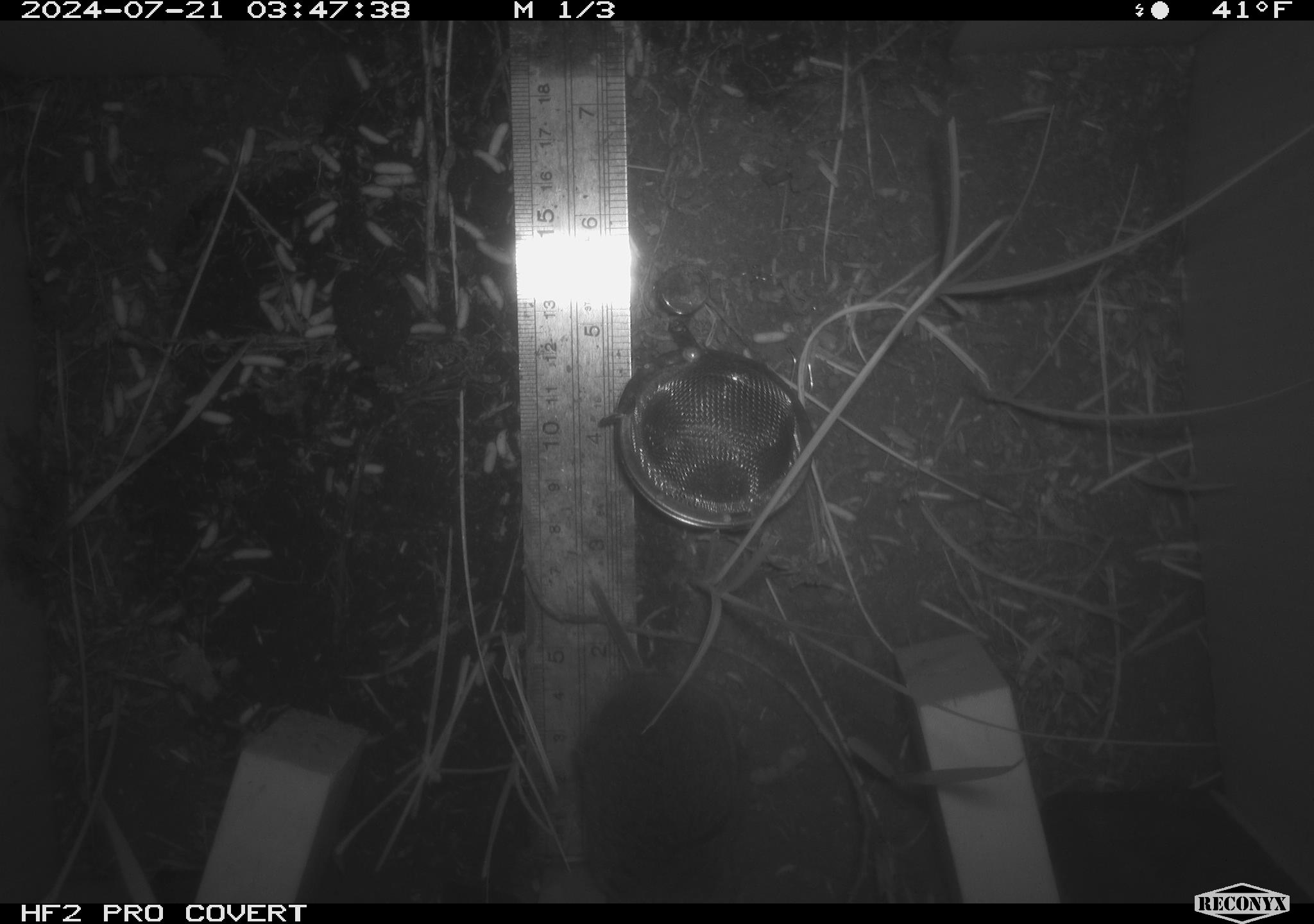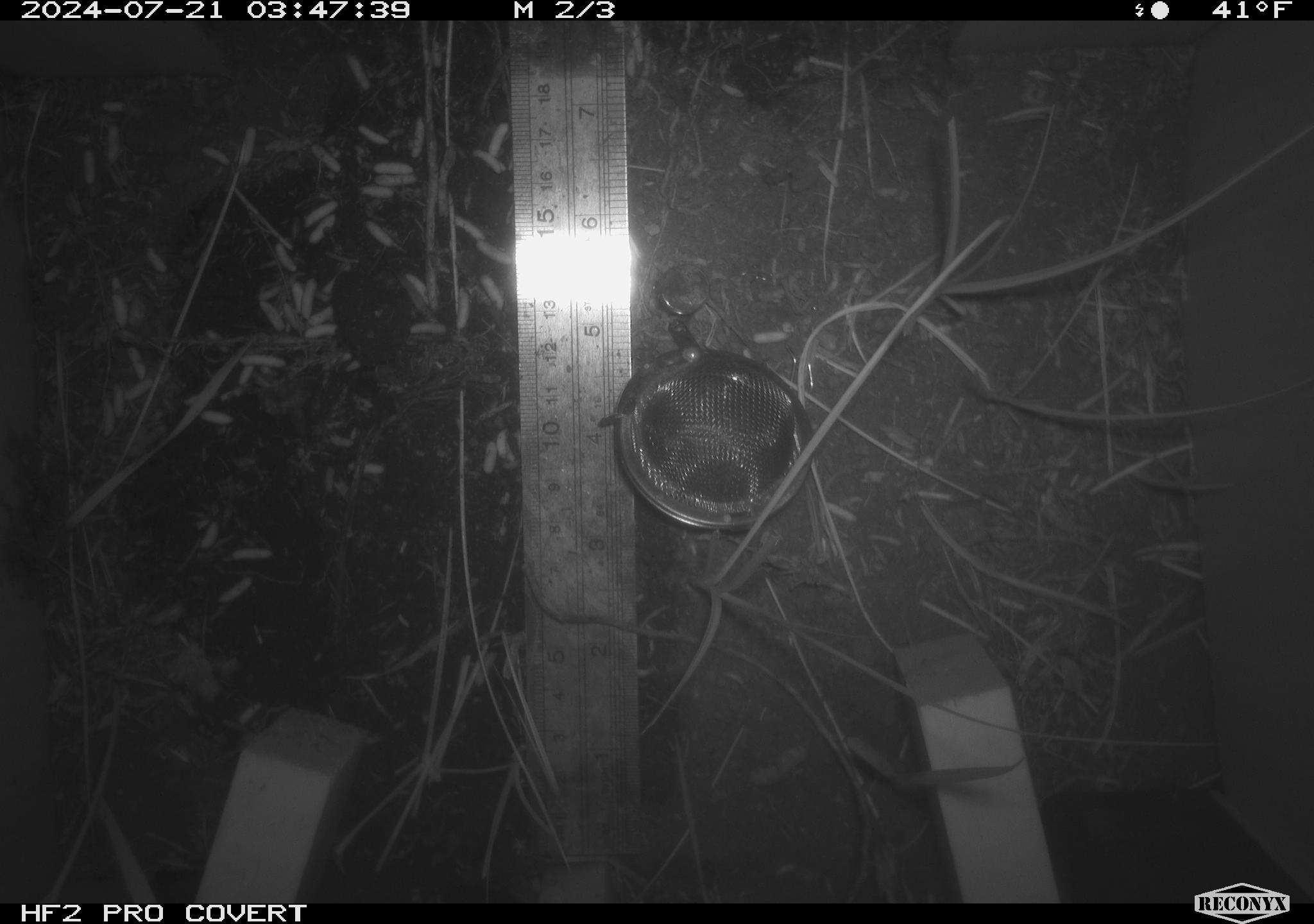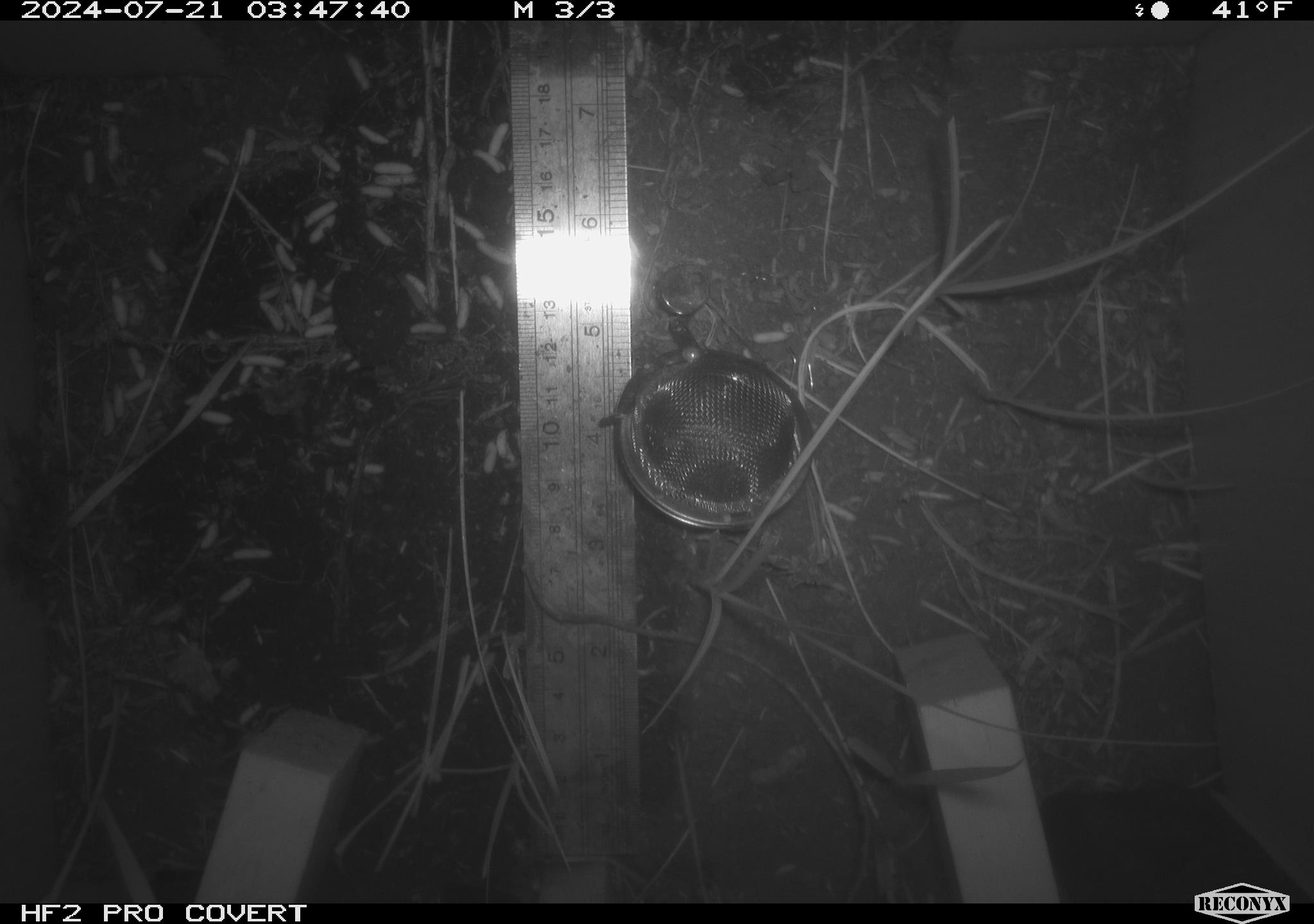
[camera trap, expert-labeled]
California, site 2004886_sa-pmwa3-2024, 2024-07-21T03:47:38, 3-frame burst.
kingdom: Animalia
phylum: Chordata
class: Mammalia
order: Rodentia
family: Cricetidae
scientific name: Arvicolinae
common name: voles, lemmings, and muskrats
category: arvicolinae subfamily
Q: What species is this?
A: Arvicolinae subfamily (voles, lemmings, and muskrats) (Arvicolinae).